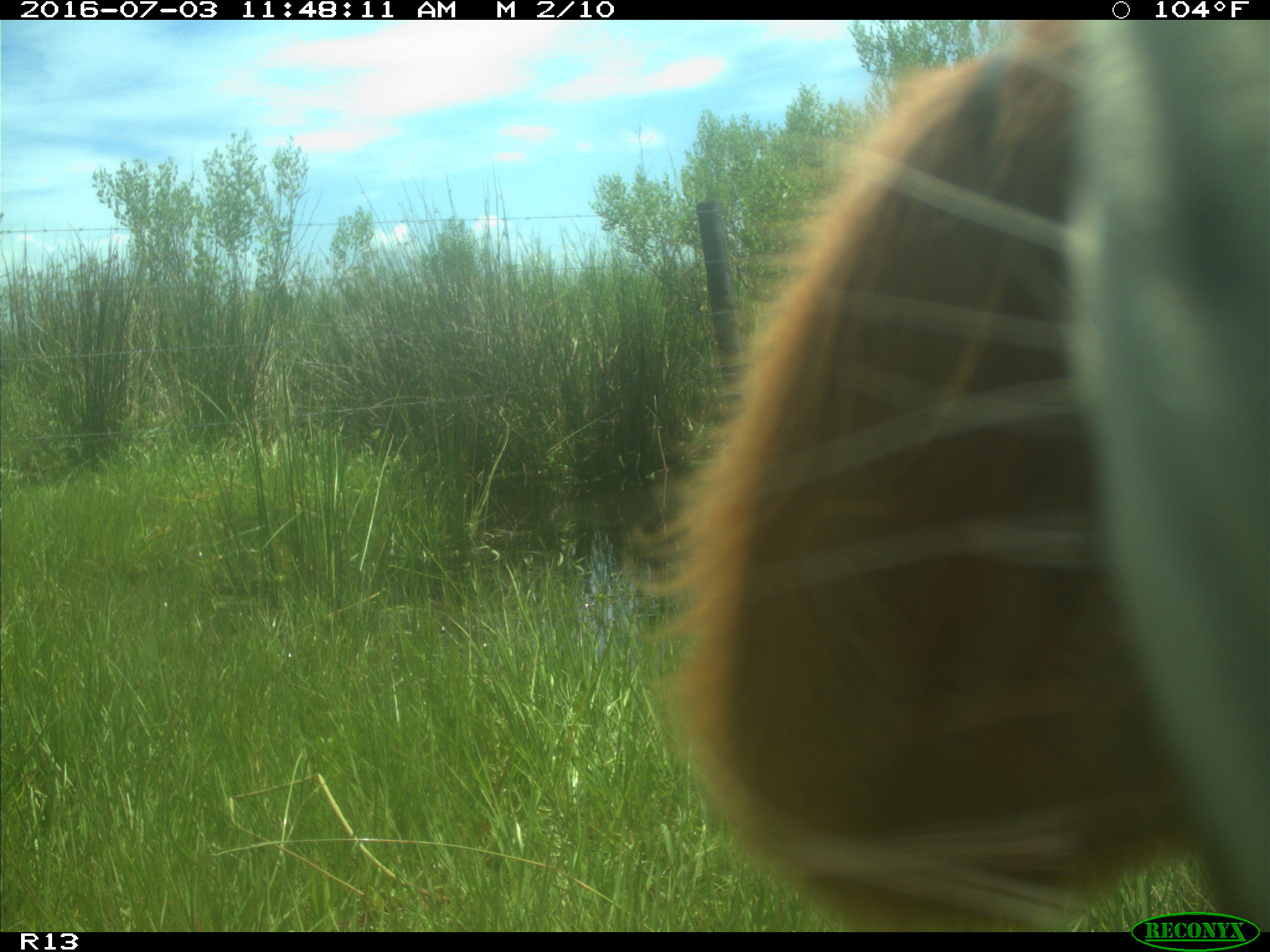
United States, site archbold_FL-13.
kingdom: Animalia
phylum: Chordata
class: Mammalia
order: Artiodactyla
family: Bovidae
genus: Bos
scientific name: Bos taurus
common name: domestic cow